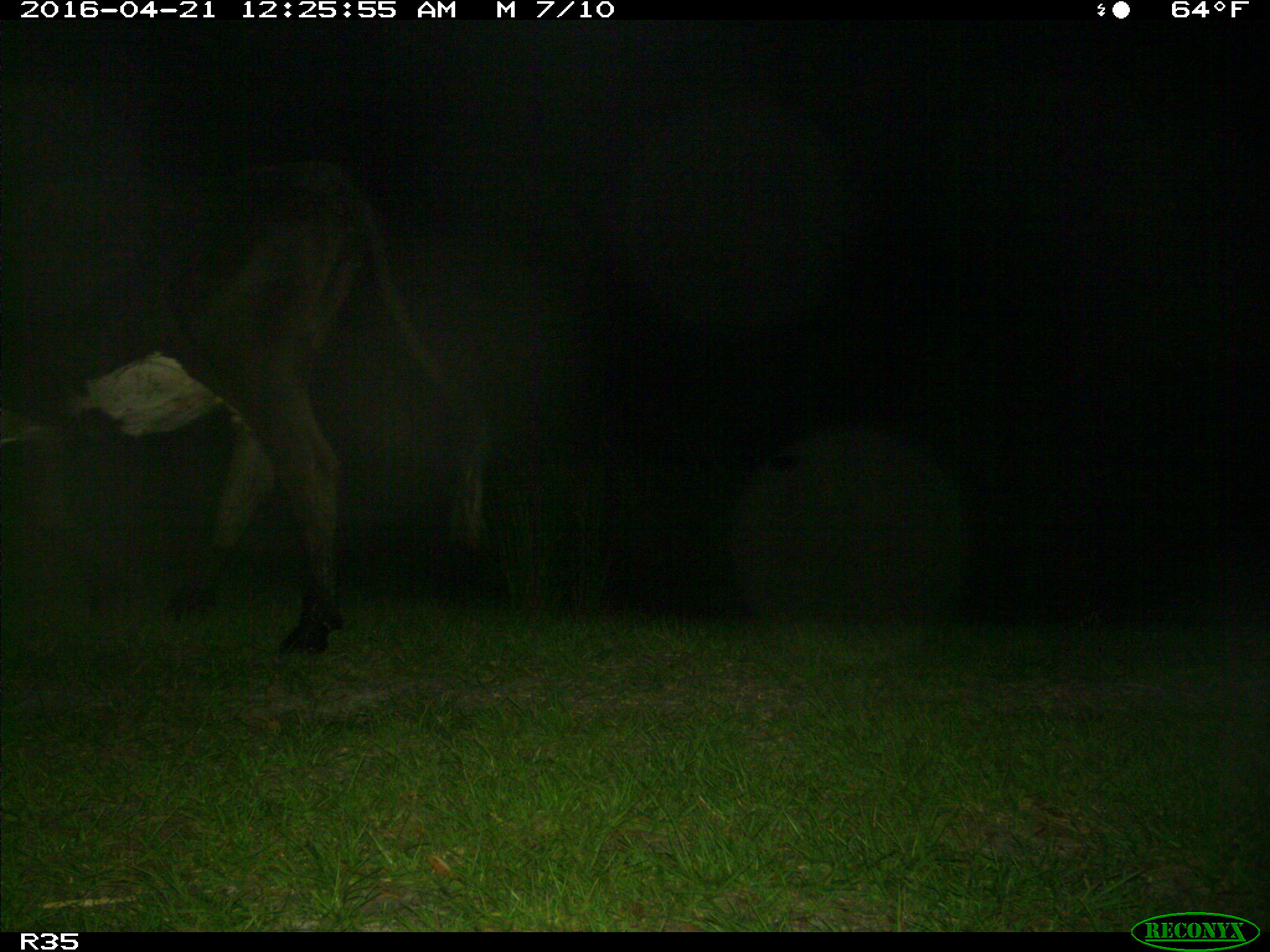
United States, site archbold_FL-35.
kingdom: Animalia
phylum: Chordata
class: Mammalia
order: Artiodactyla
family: Bovidae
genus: Bos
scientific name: Bos taurus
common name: domestic cow